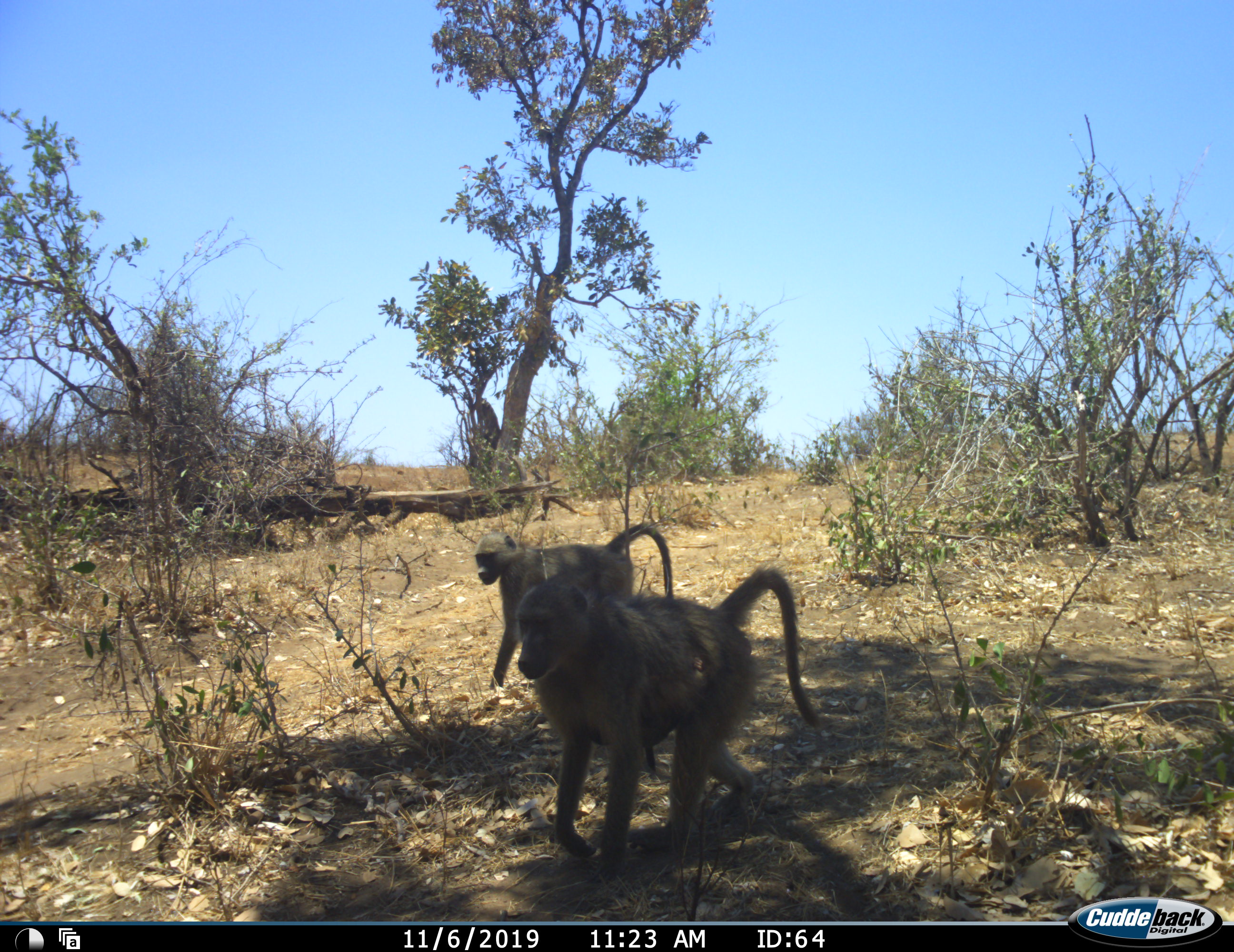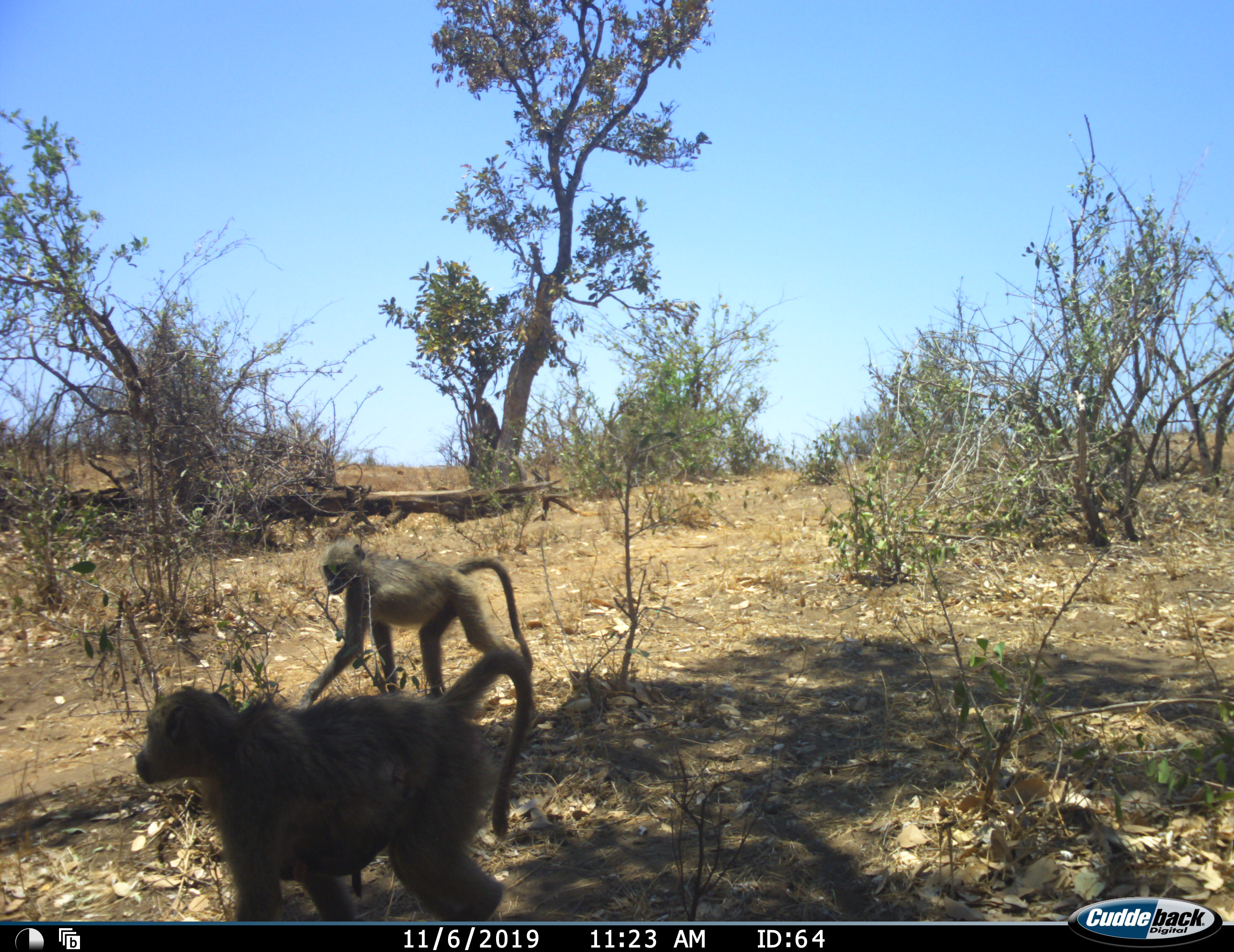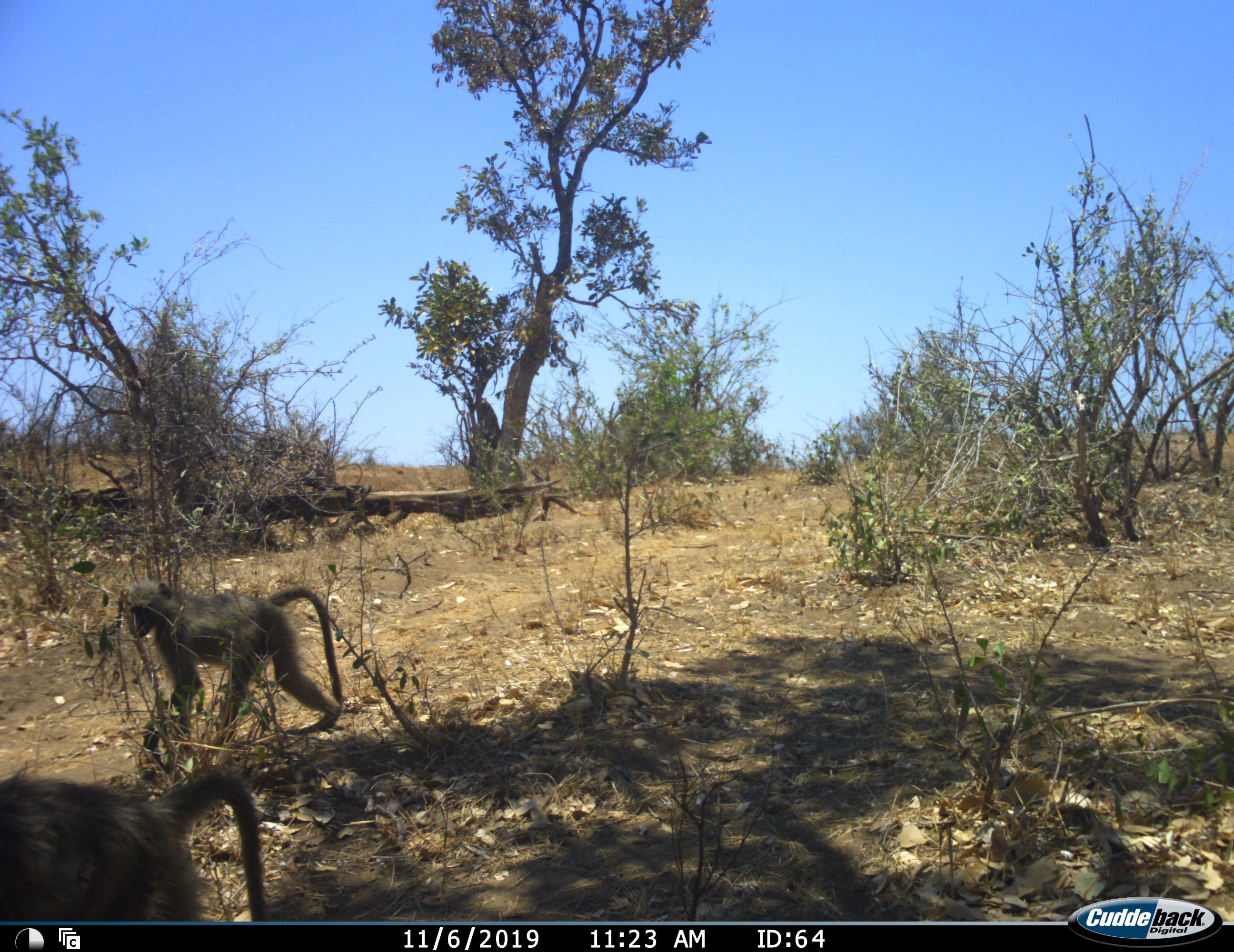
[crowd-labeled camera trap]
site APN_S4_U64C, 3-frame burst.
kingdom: Animalia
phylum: Chordata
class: Mammalia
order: Primates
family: Cercopithecidae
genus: Papio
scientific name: Papio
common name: baboon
Baboon (Papio), count 2. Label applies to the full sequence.